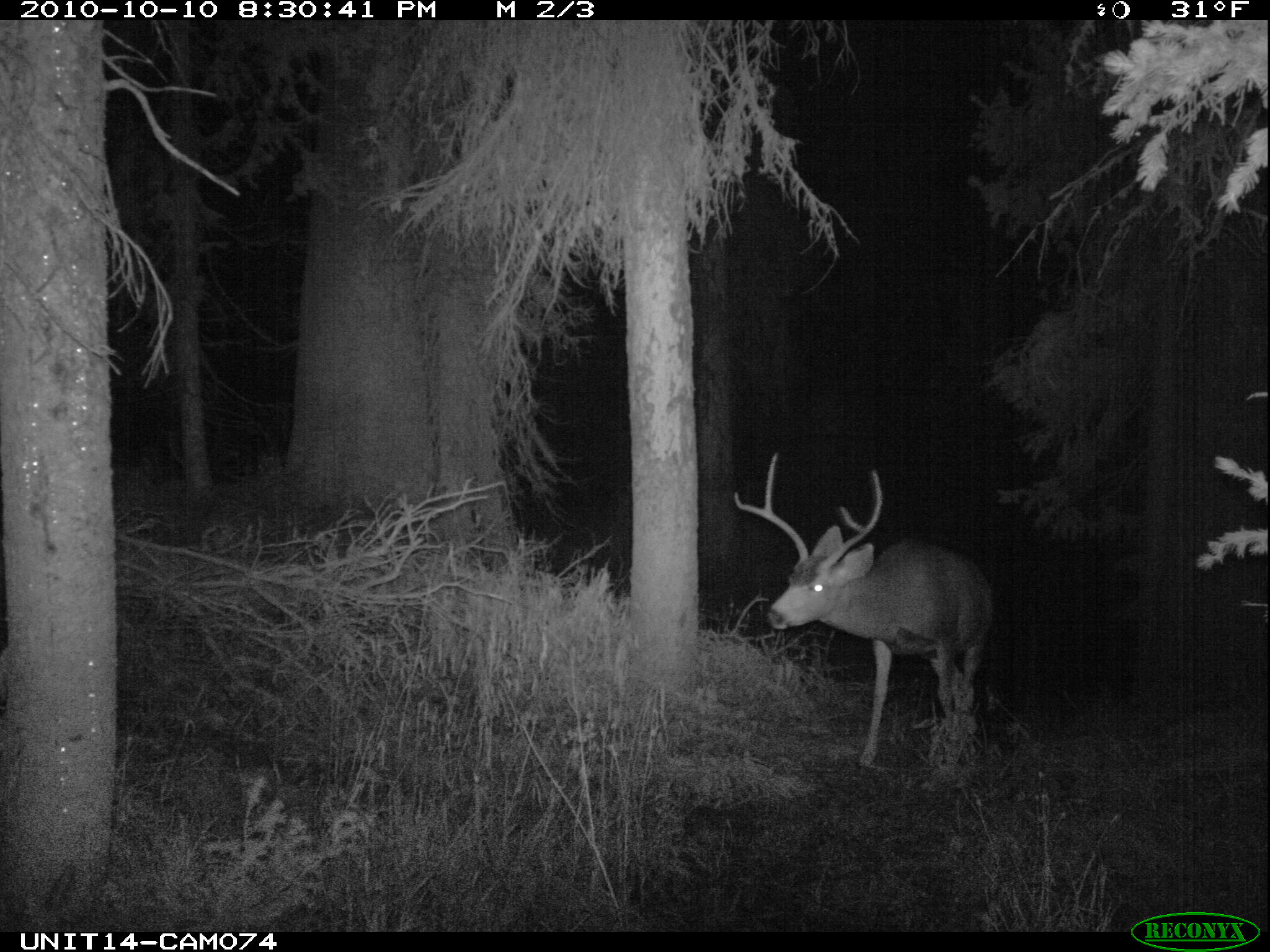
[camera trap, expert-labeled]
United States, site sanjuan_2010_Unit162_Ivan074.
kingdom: Animalia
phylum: Chordata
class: Mammalia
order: Artiodactyla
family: Cervidae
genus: Odocoileus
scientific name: Odocoileus hemionus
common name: mule deer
Odocoileus hemionus (mule deer).